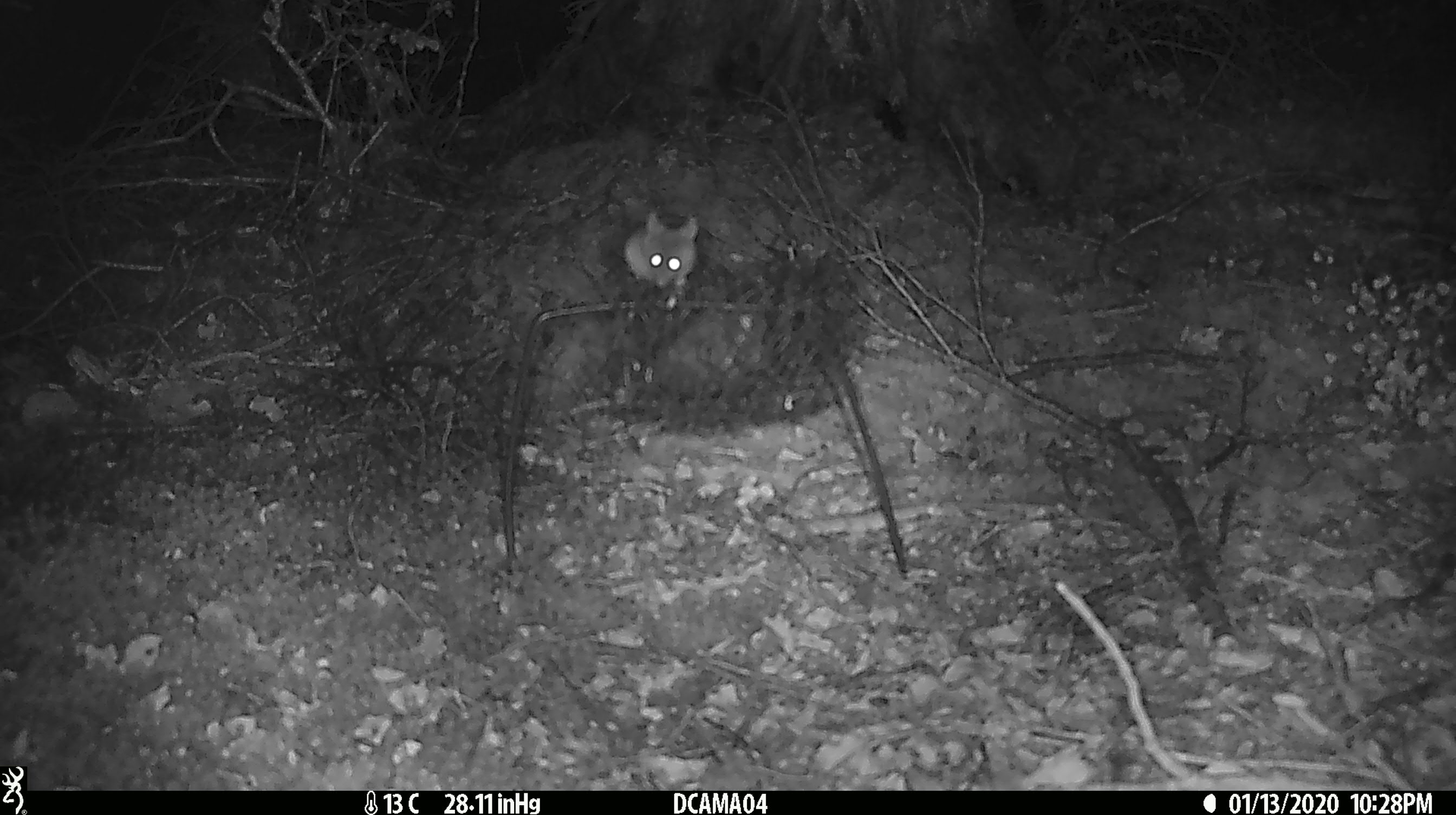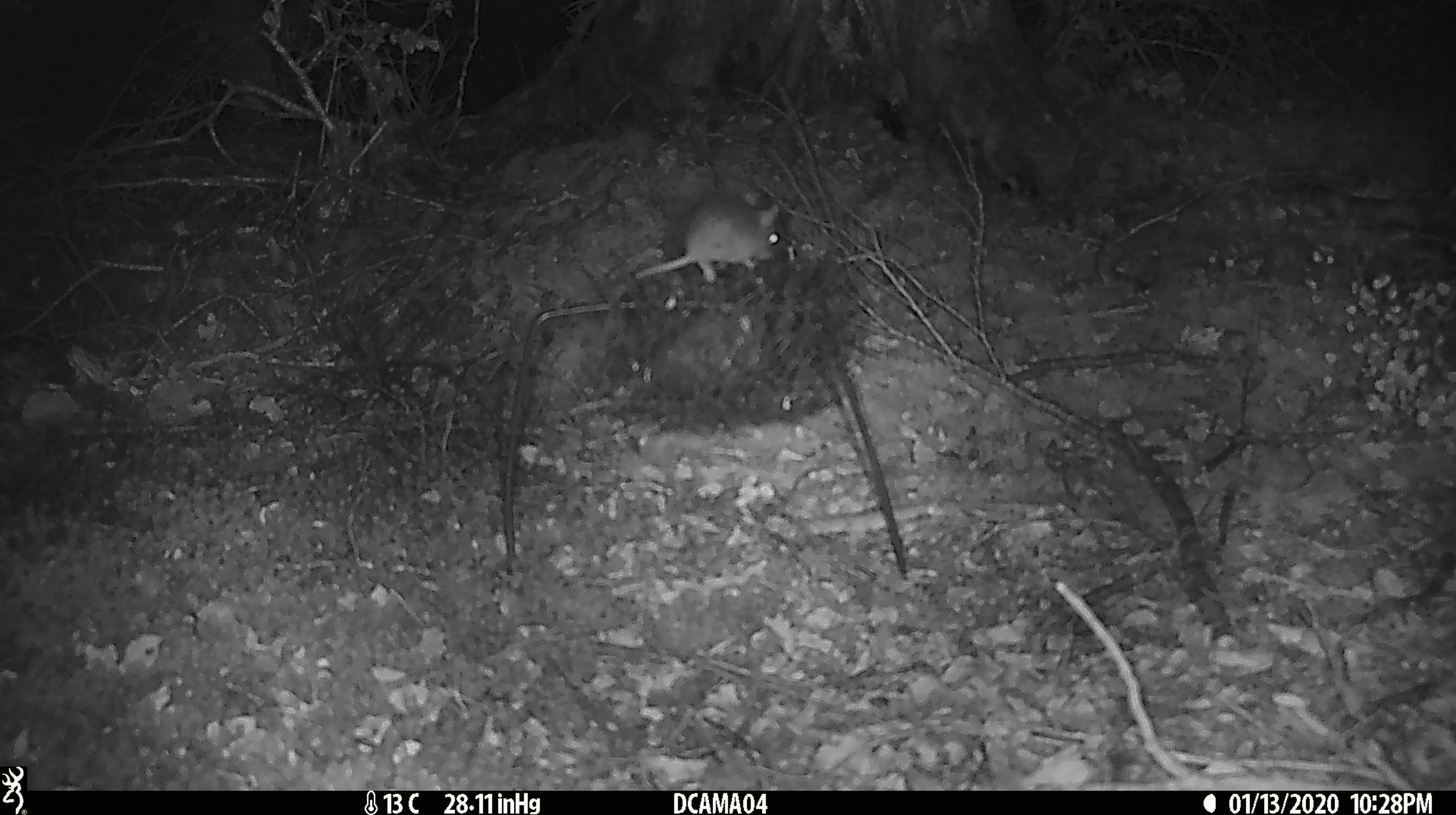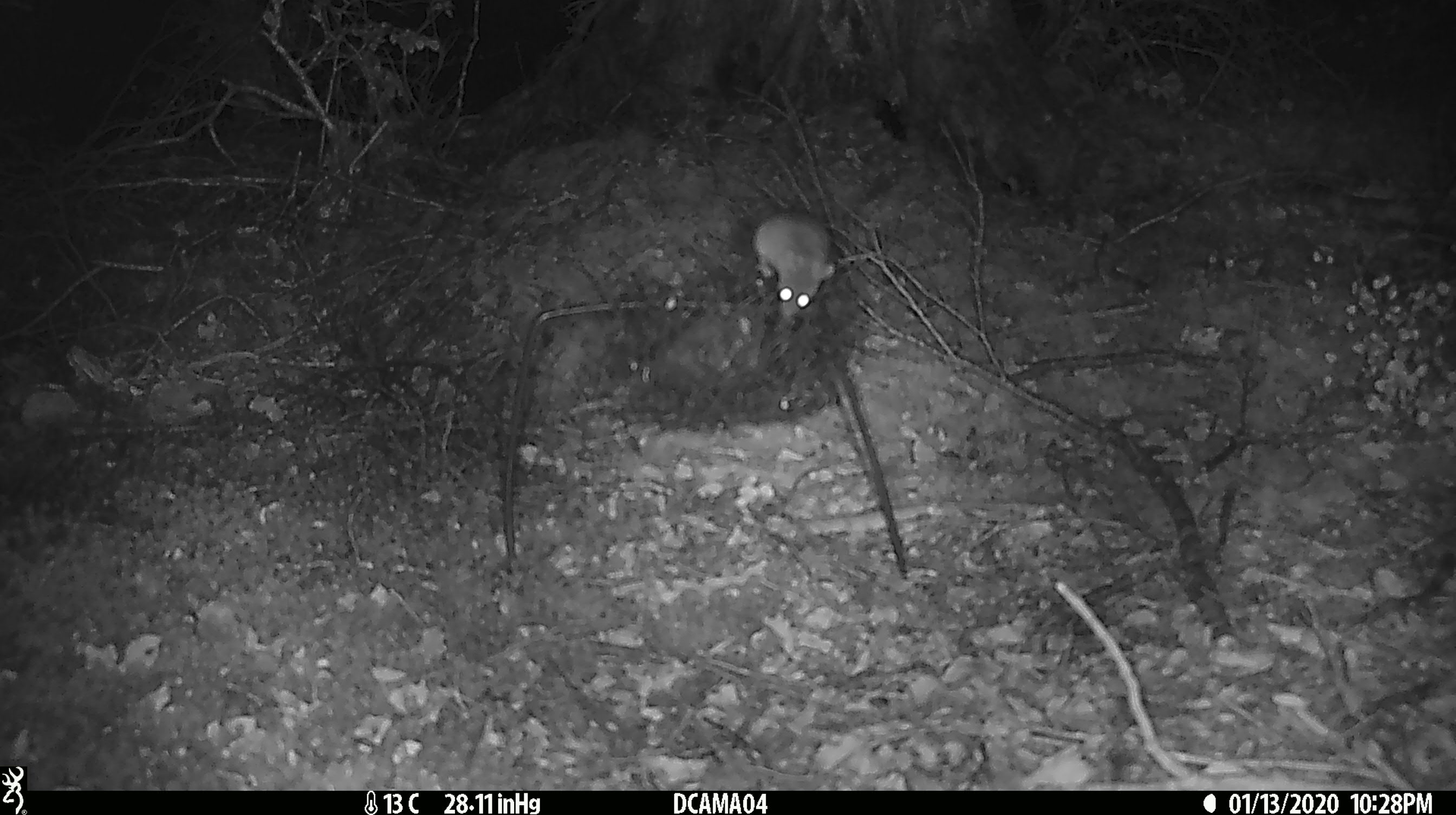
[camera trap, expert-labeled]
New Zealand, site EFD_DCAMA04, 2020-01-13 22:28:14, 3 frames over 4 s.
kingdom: Animalia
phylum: Chordata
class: Mammalia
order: Rodentia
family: Muridae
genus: Mus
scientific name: Mus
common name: mouse